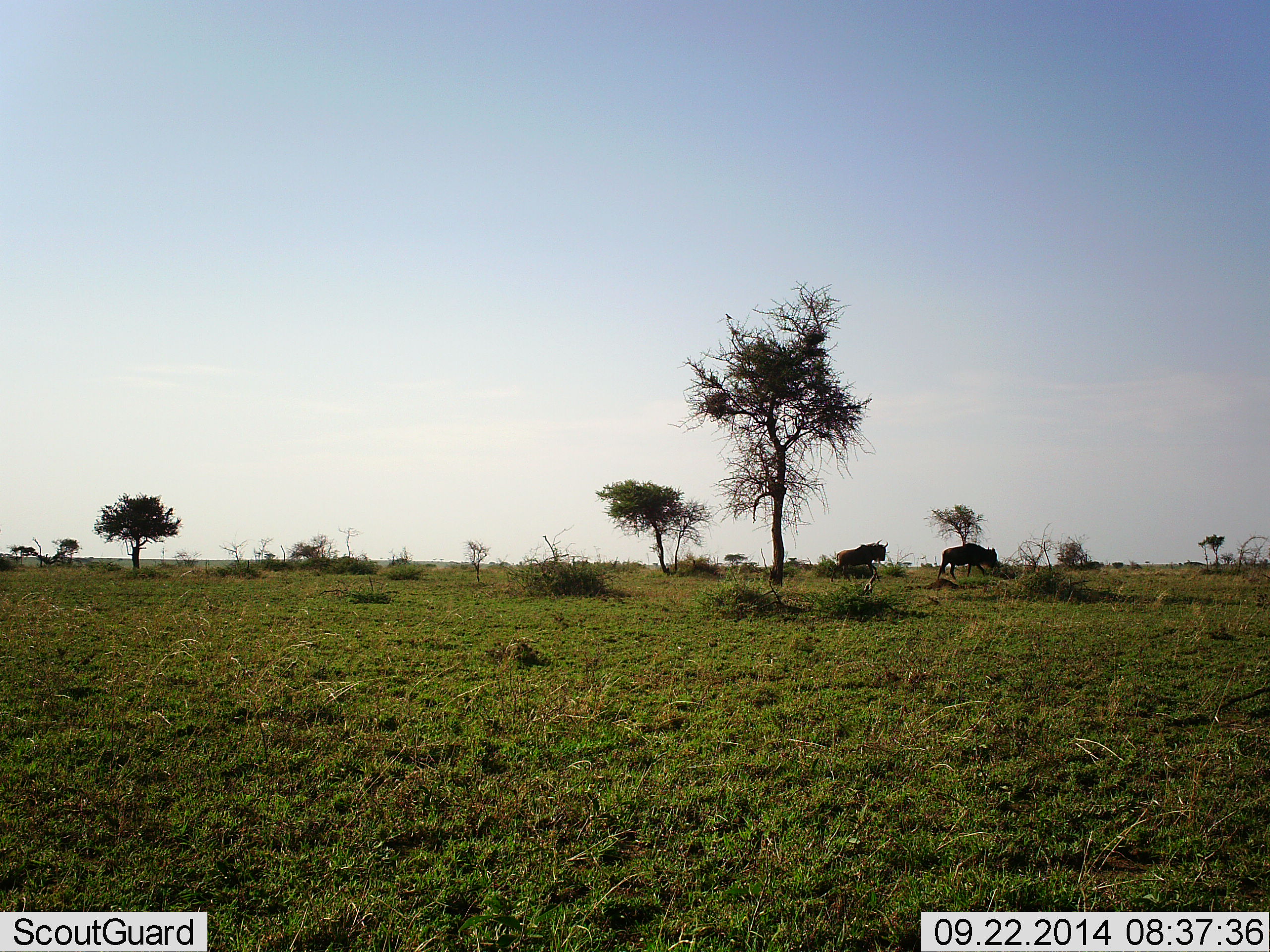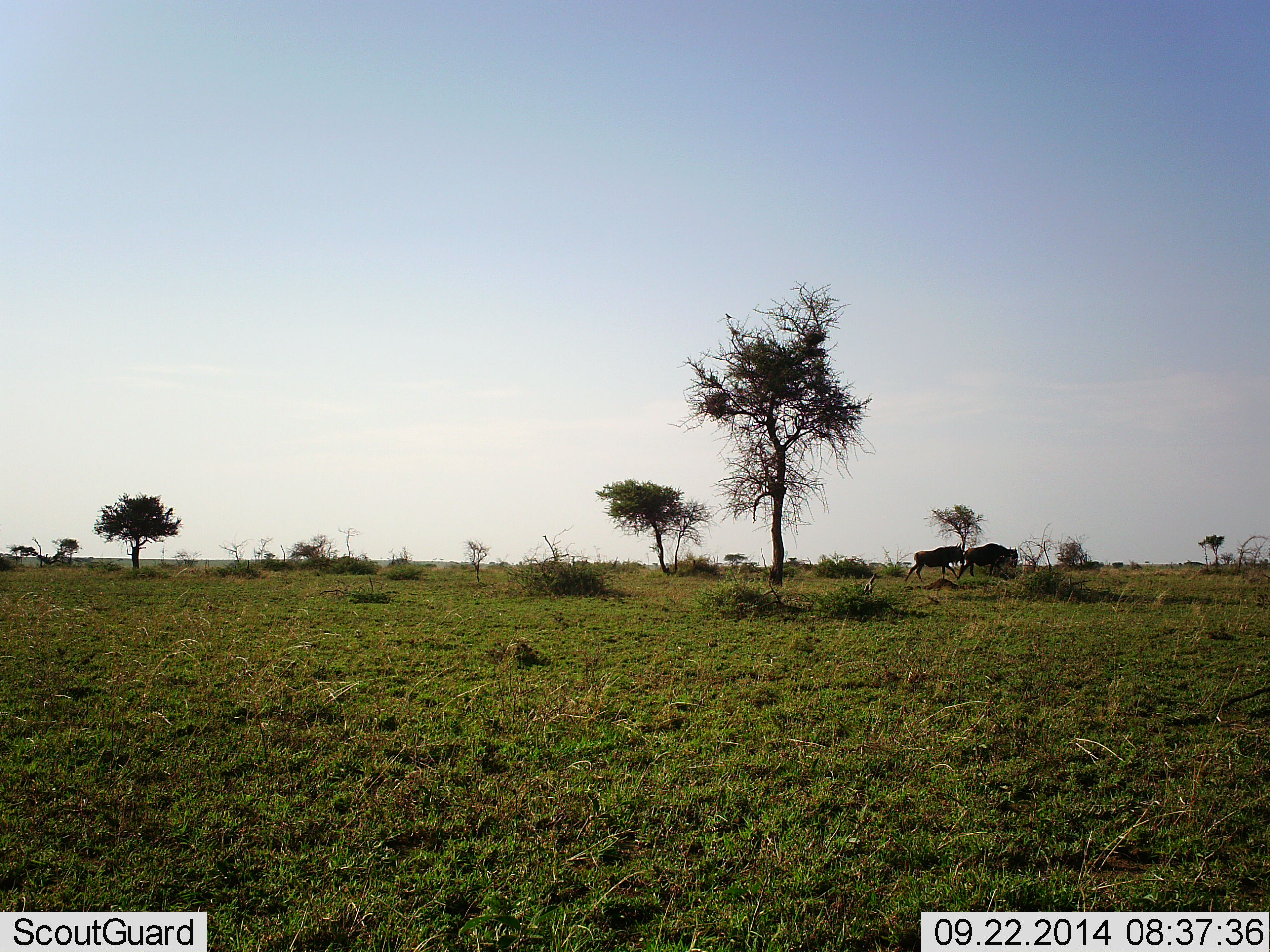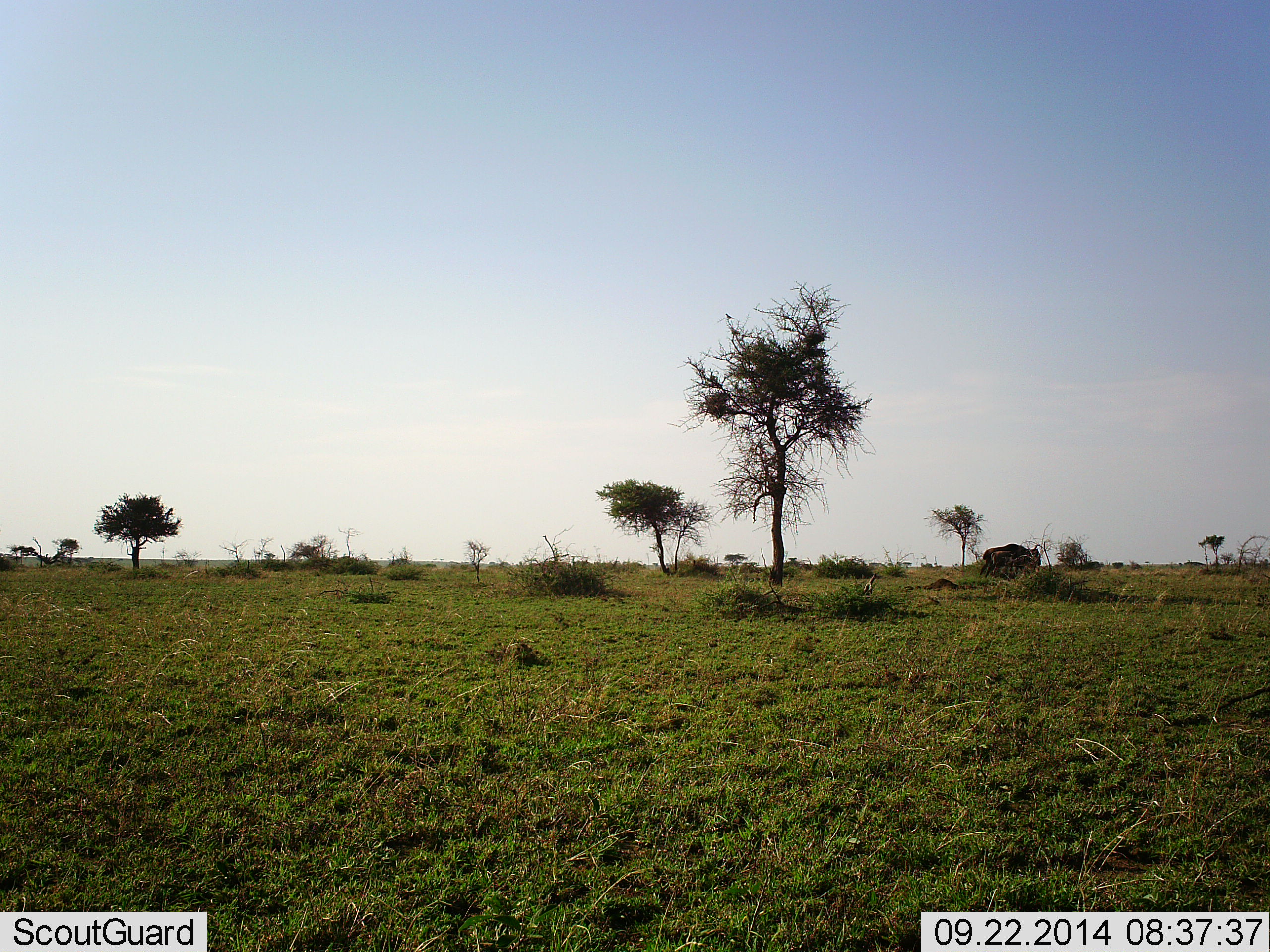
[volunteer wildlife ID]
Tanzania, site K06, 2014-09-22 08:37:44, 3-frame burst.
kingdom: Animalia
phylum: Chordata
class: Mammalia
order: Artiodactyla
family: Bovidae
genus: Connochaetes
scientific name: Connochaetes taurinus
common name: blue wildebeest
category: wildebeest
Wildebeest (blue wildebeest) (Connochaetes taurinus), count 2. Behavior (volunteer vote fractions): standing 0%, resting 0%, moving 100%, interacting 0%. Young present (vote fraction): 10%. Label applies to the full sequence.